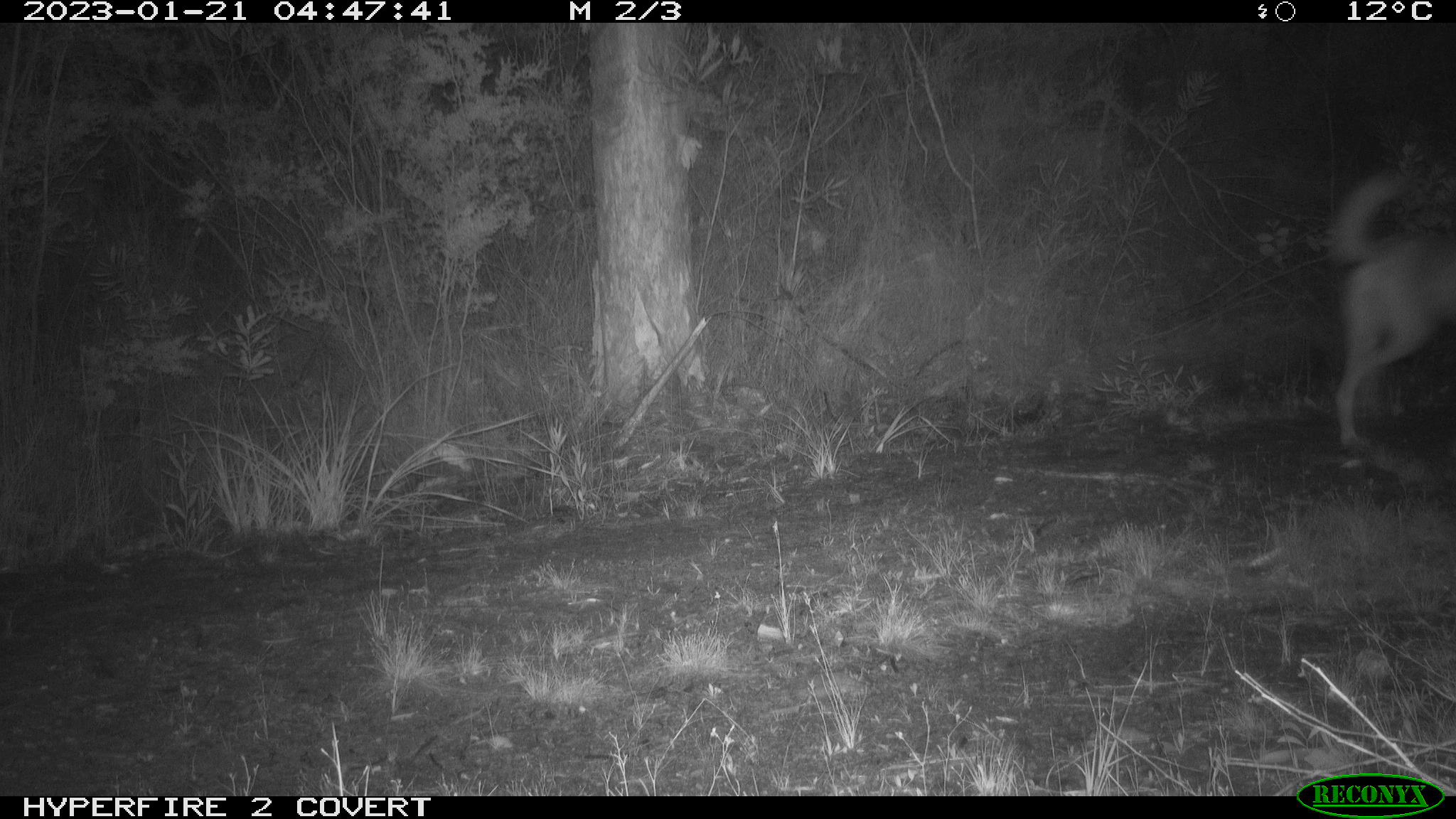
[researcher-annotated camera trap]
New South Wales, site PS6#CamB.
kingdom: Animalia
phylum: Chordata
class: Mammalia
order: Carnivora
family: Canidae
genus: Canis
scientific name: Canis familiaris dingo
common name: dingo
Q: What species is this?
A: Dingo (Canis familiaris dingo).